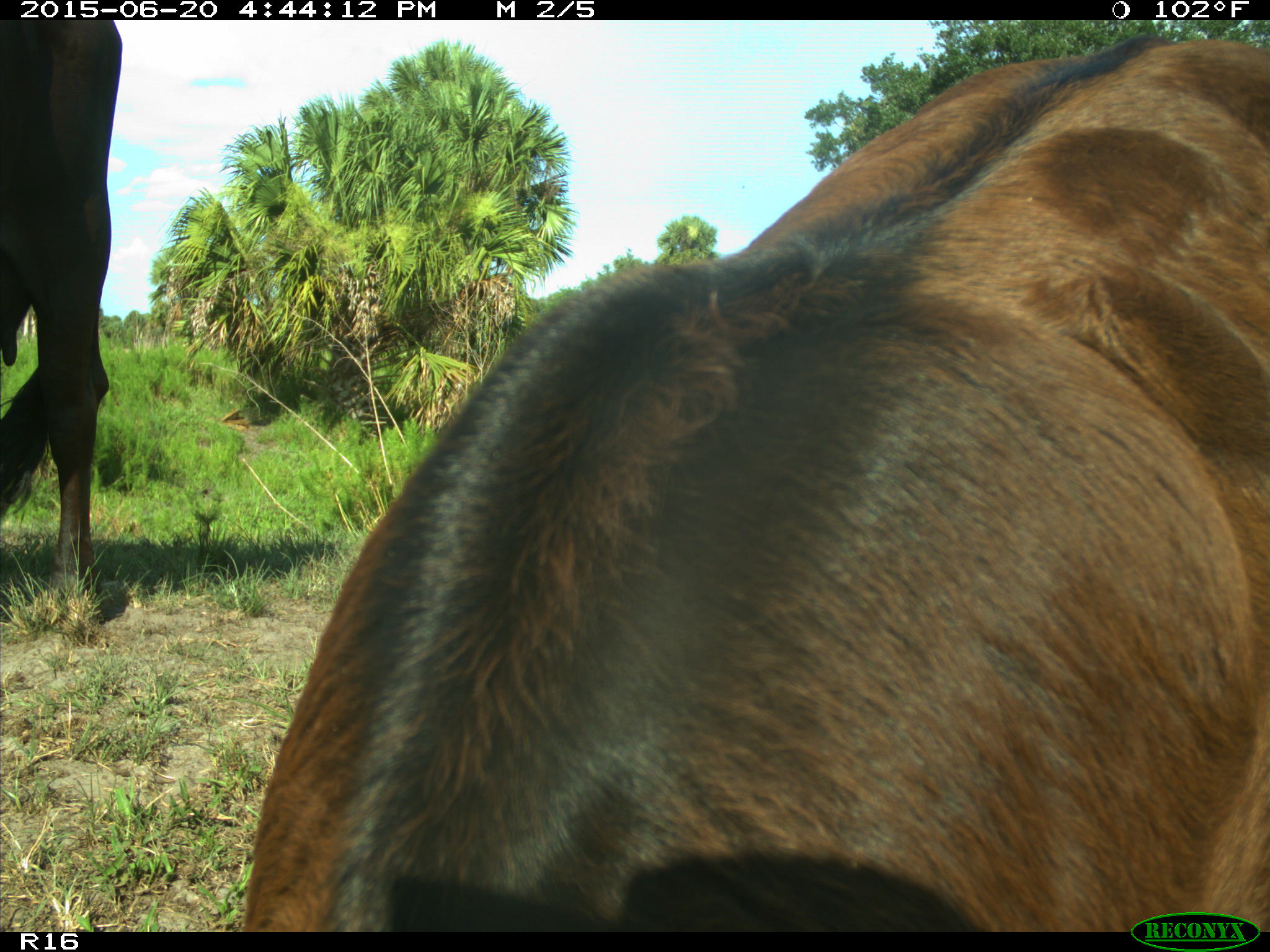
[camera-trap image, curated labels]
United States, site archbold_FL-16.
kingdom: Animalia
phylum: Chordata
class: Mammalia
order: Artiodactyla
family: Bovidae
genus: Bos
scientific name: Bos taurus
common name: domestic cow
Bos taurus (domestic cow).